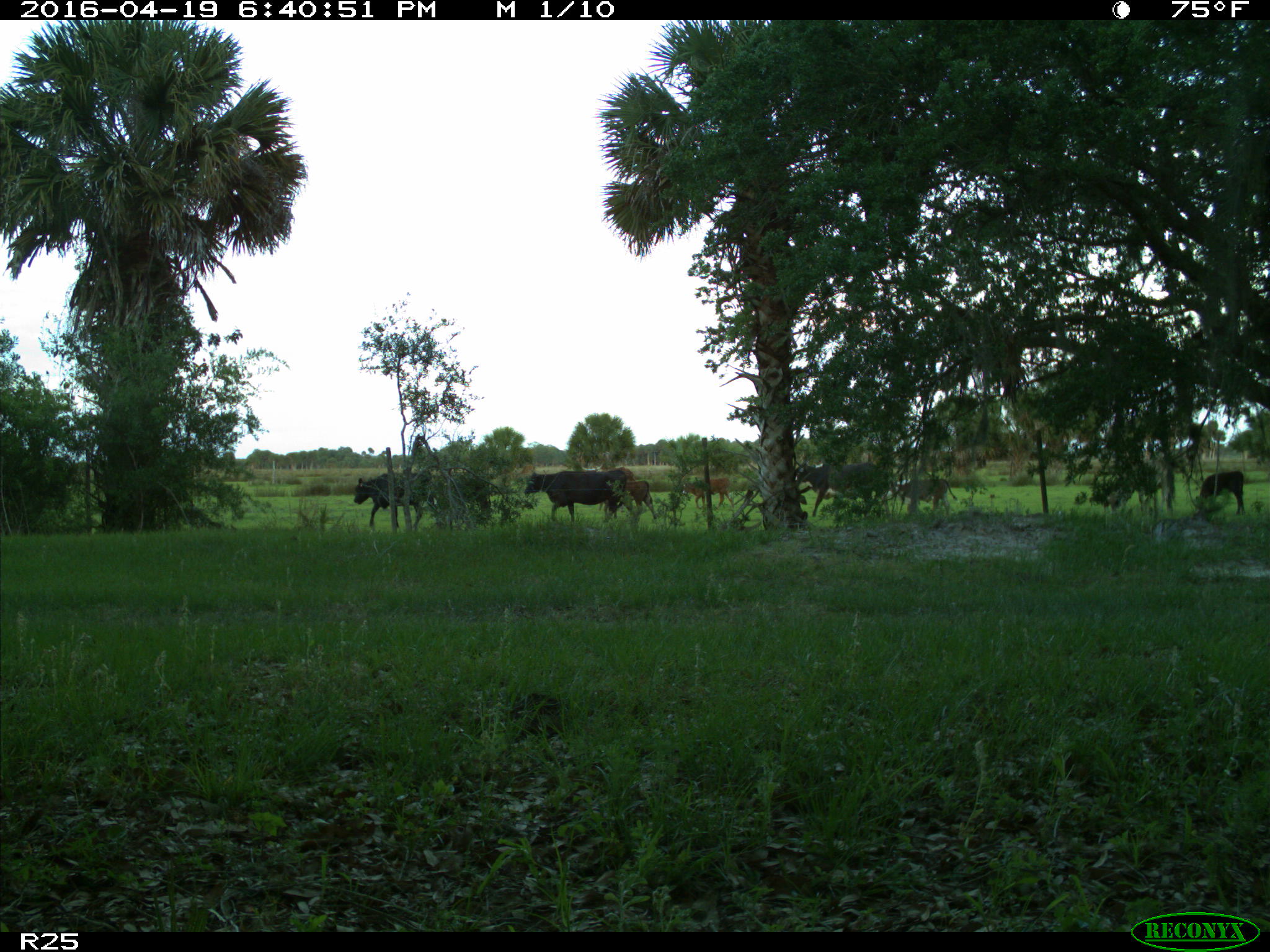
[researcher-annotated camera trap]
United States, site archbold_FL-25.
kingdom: Animalia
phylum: Chordata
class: Mammalia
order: Artiodactyla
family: Bovidae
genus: Bos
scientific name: Bos taurus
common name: domestic cow